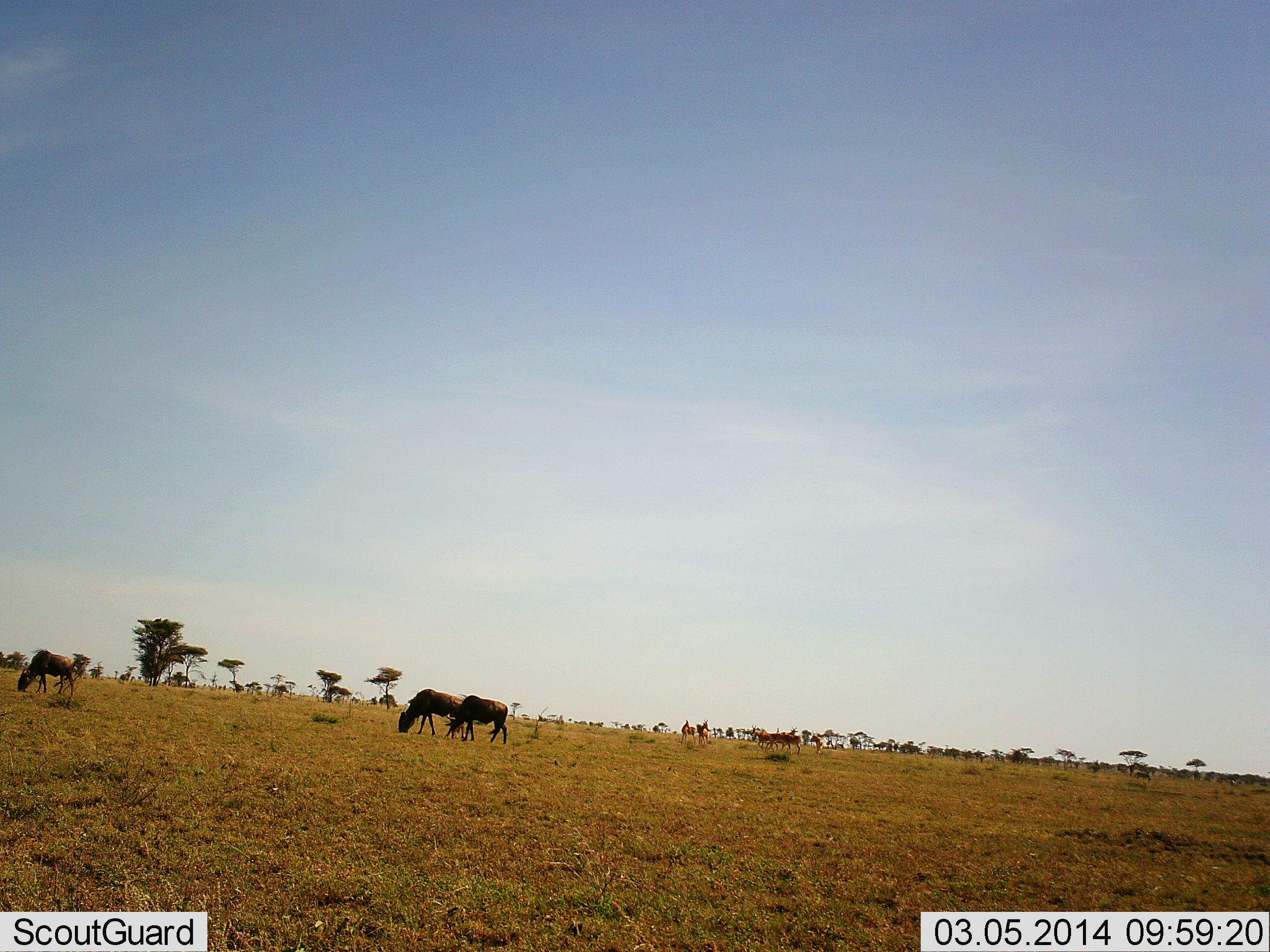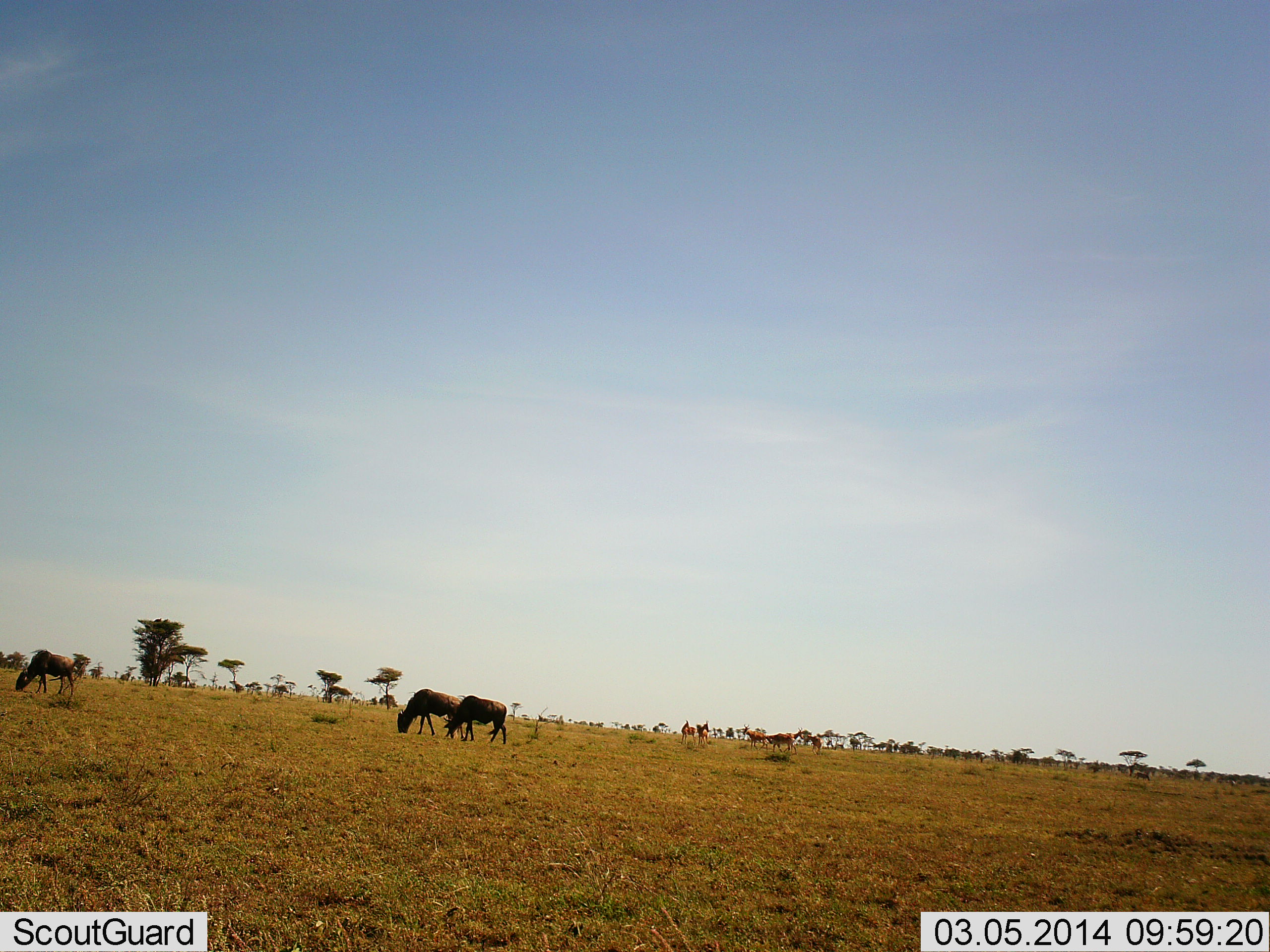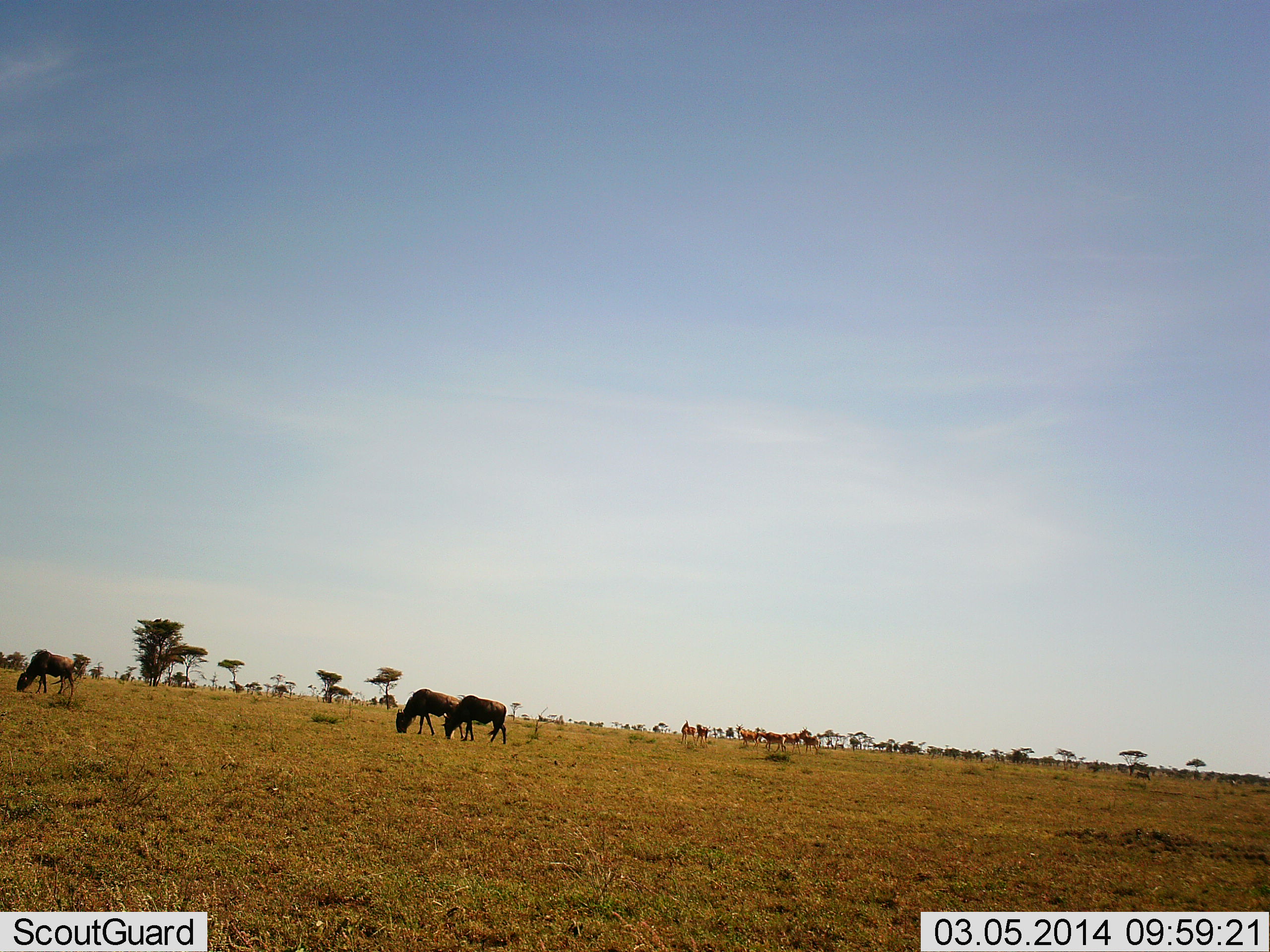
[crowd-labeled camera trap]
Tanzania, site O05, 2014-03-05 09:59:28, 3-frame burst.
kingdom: Animalia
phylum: Chordata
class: Mammalia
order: Artiodactyla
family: Bovidae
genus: Connochaetes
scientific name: Connochaetes taurinus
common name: blue wildebeest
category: wildebeest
Wildebeest (blue wildebeest) (Connochaetes taurinus), count 3. Behavior (volunteer vote fractions): standing 16%, resting 5%, moving 11%, interacting 0%. Young present (vote fraction): 0%. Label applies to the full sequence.